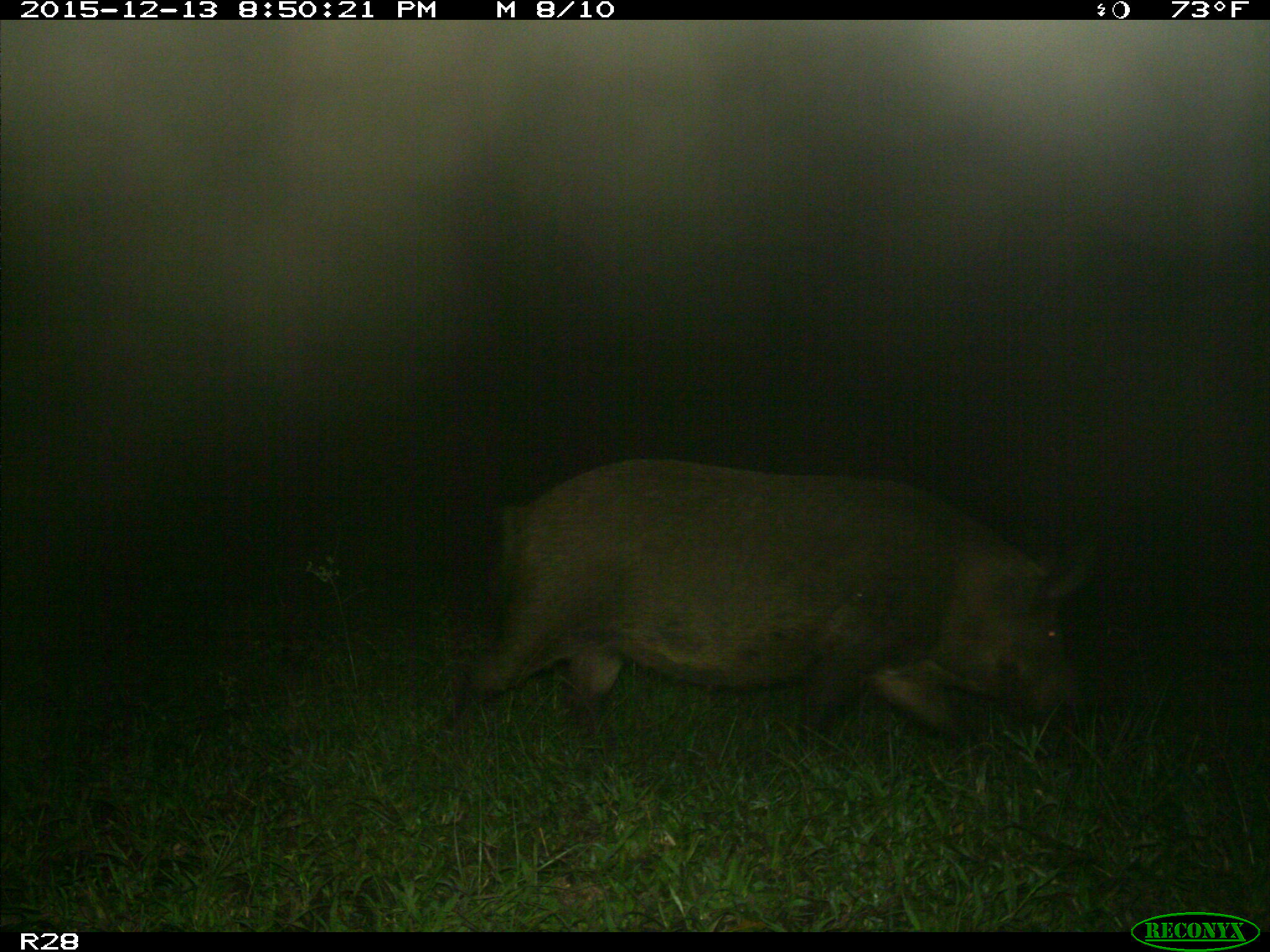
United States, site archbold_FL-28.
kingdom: Animalia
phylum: Chordata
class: Mammalia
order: Artiodactyla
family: Suidae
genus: Sus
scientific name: Sus scrofa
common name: wild boar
Sus scrofa (wild boar).